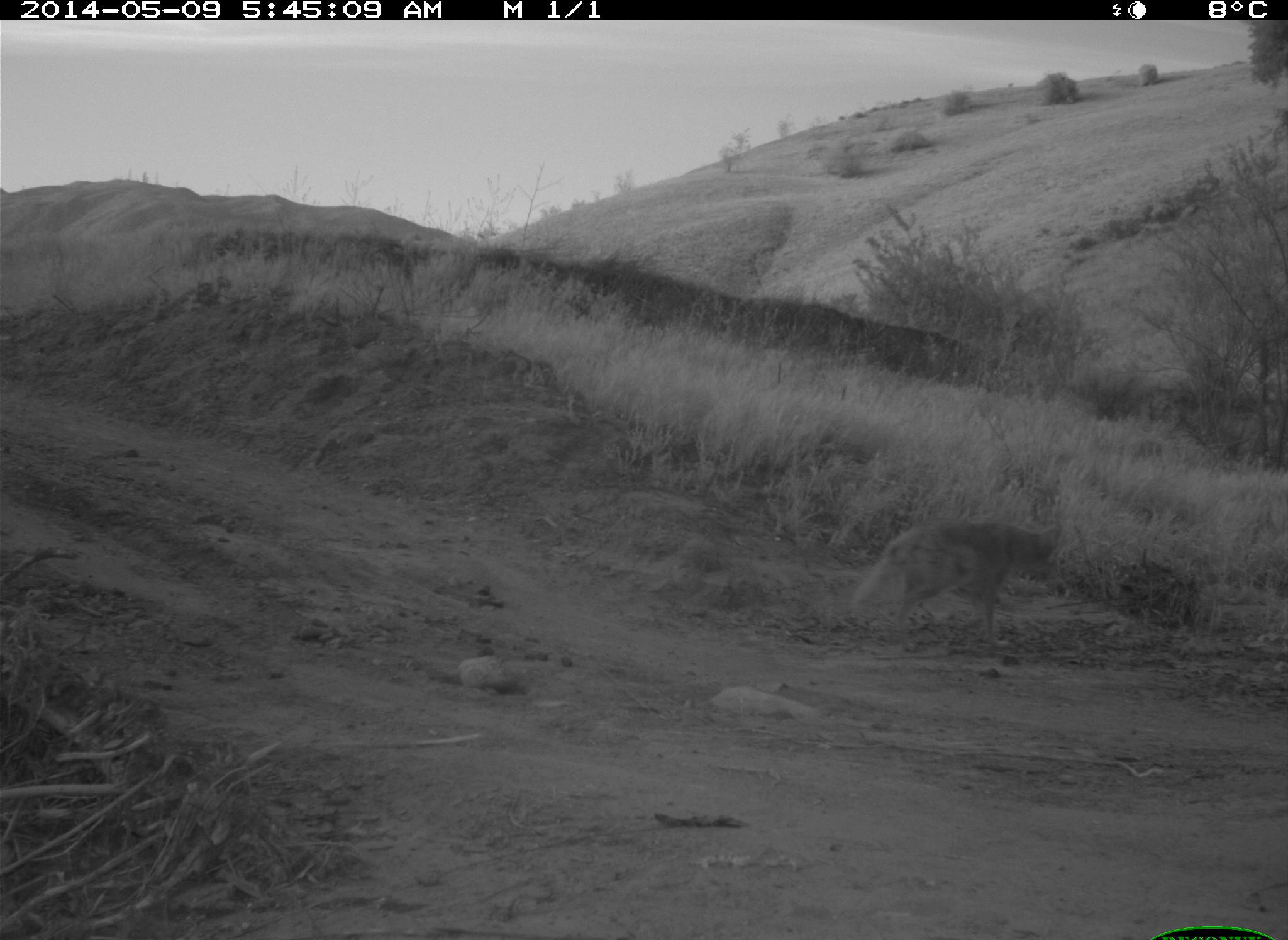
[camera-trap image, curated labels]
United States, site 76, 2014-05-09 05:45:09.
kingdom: Animalia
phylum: Chordata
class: Mammalia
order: Carnivora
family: Canidae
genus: Canis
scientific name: Canis latrans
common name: coyote